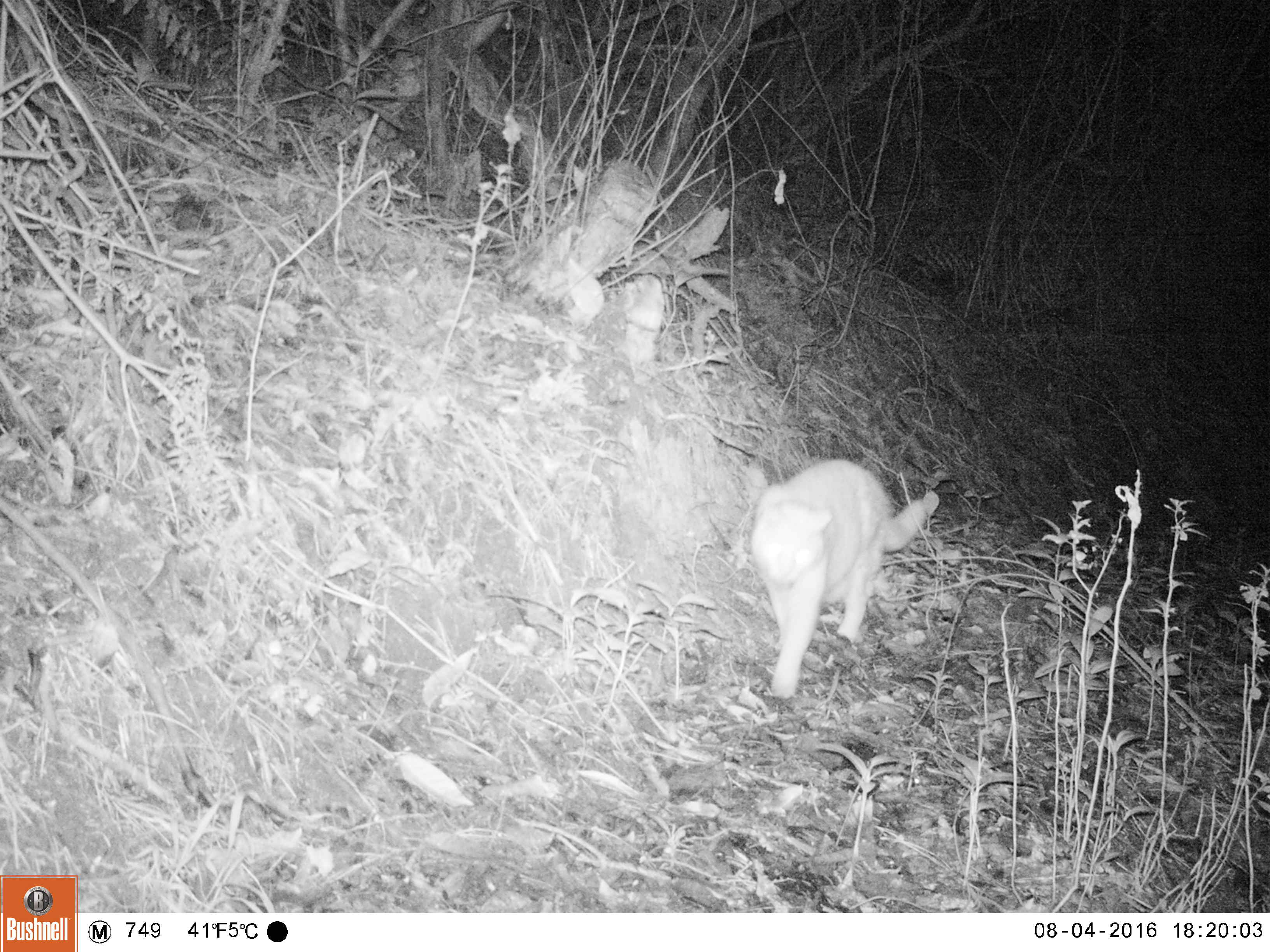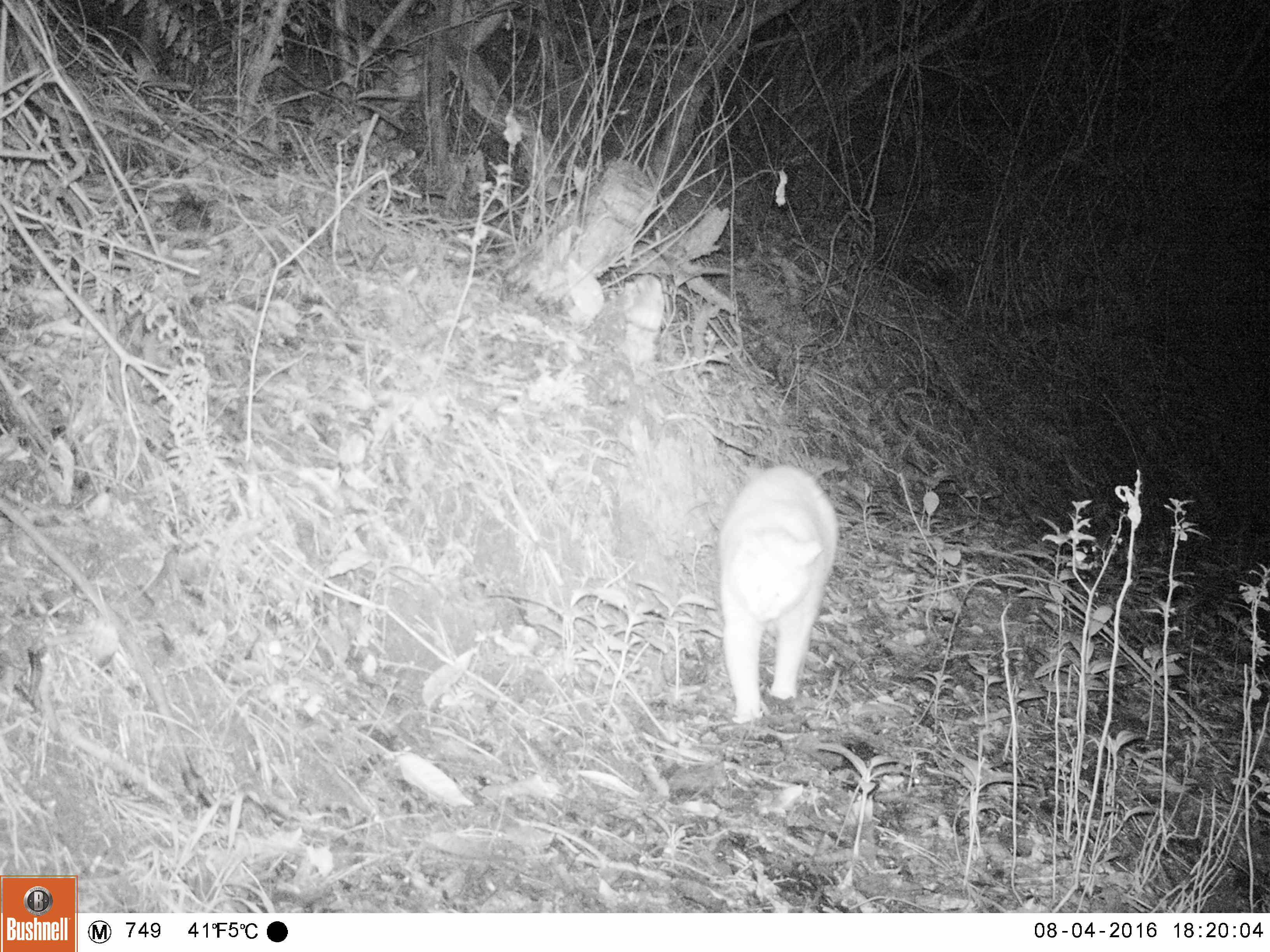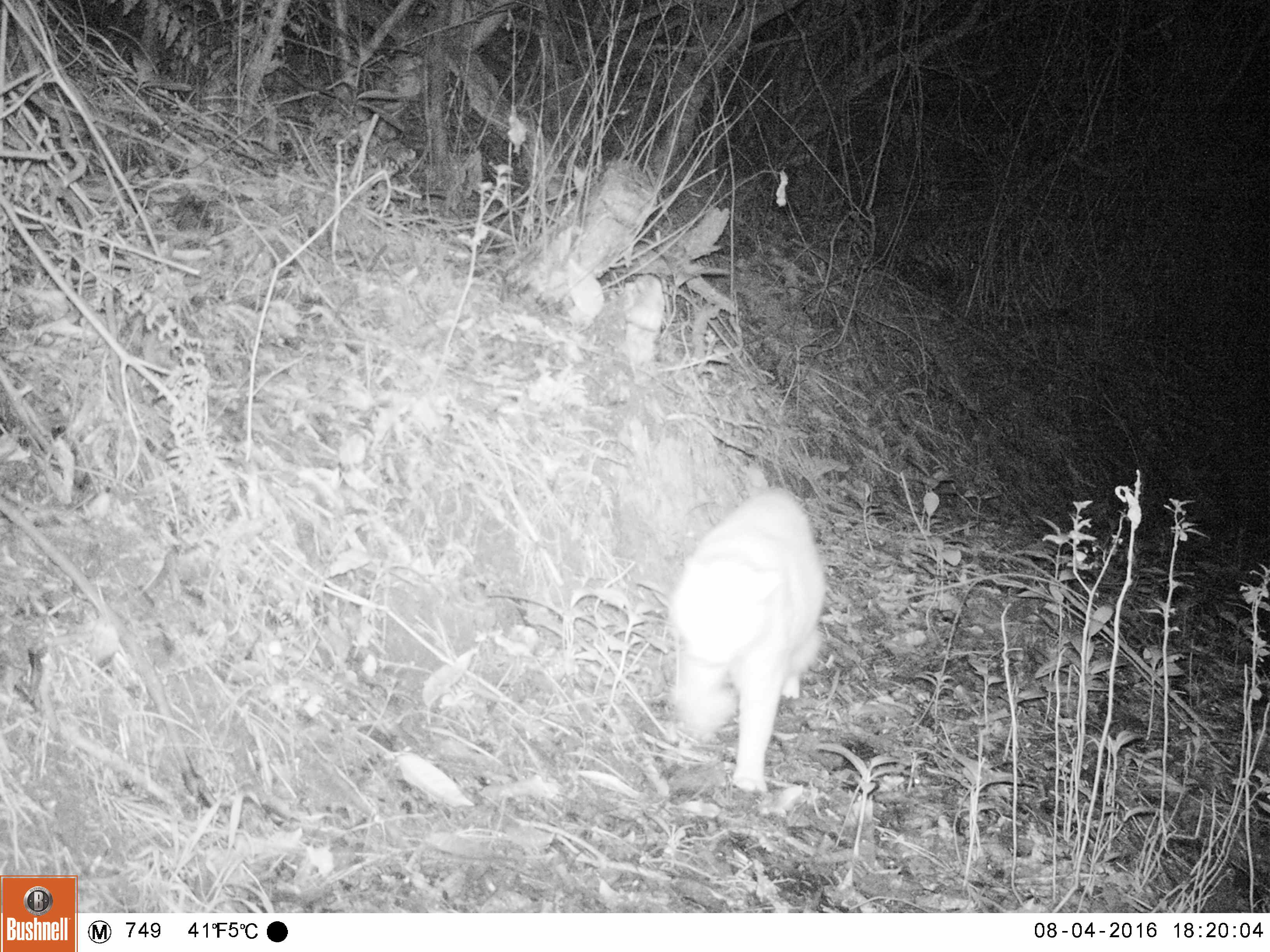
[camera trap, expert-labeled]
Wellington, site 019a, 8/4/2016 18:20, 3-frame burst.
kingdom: Animalia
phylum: Chordata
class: Mammalia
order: Carnivora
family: Felidae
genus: Felis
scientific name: Felis catus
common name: cat